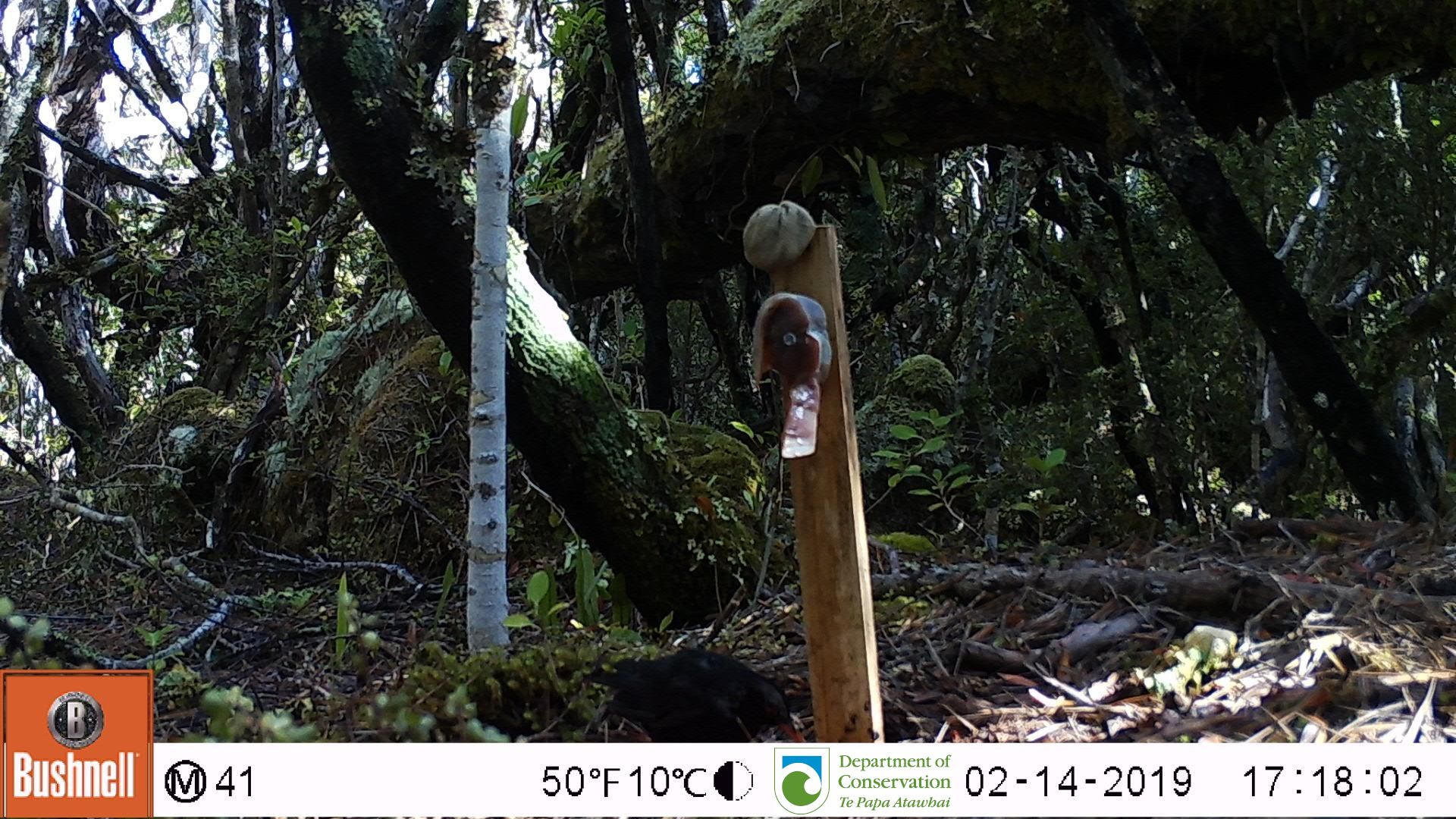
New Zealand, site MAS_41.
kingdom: Animalia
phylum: Chordata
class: Aves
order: Passeriformes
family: Turdidae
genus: Turdus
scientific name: Turdus merula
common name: eurasian blackbird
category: blackbird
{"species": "blackbird (eurasian blackbird) (Turdus merula)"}